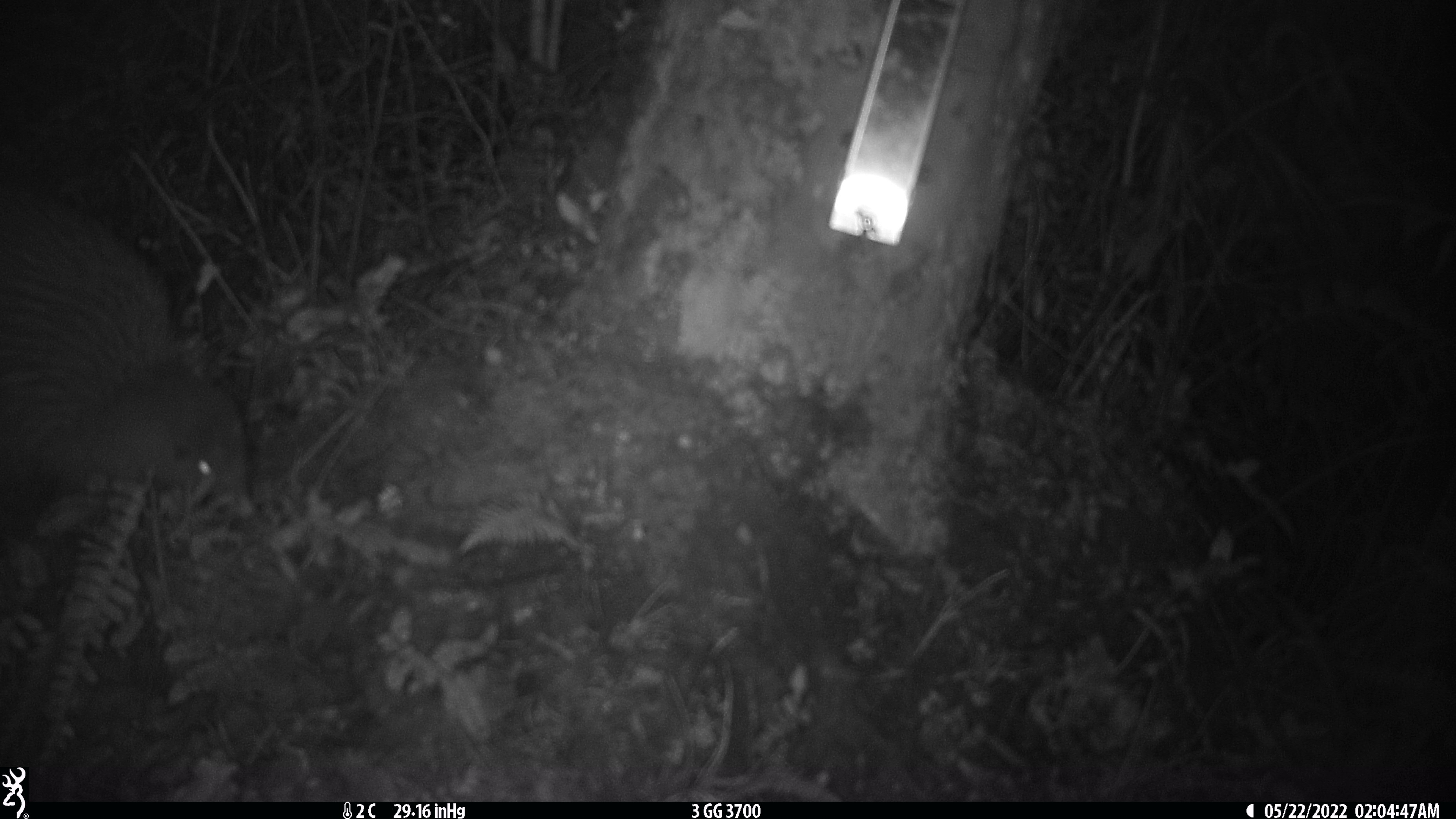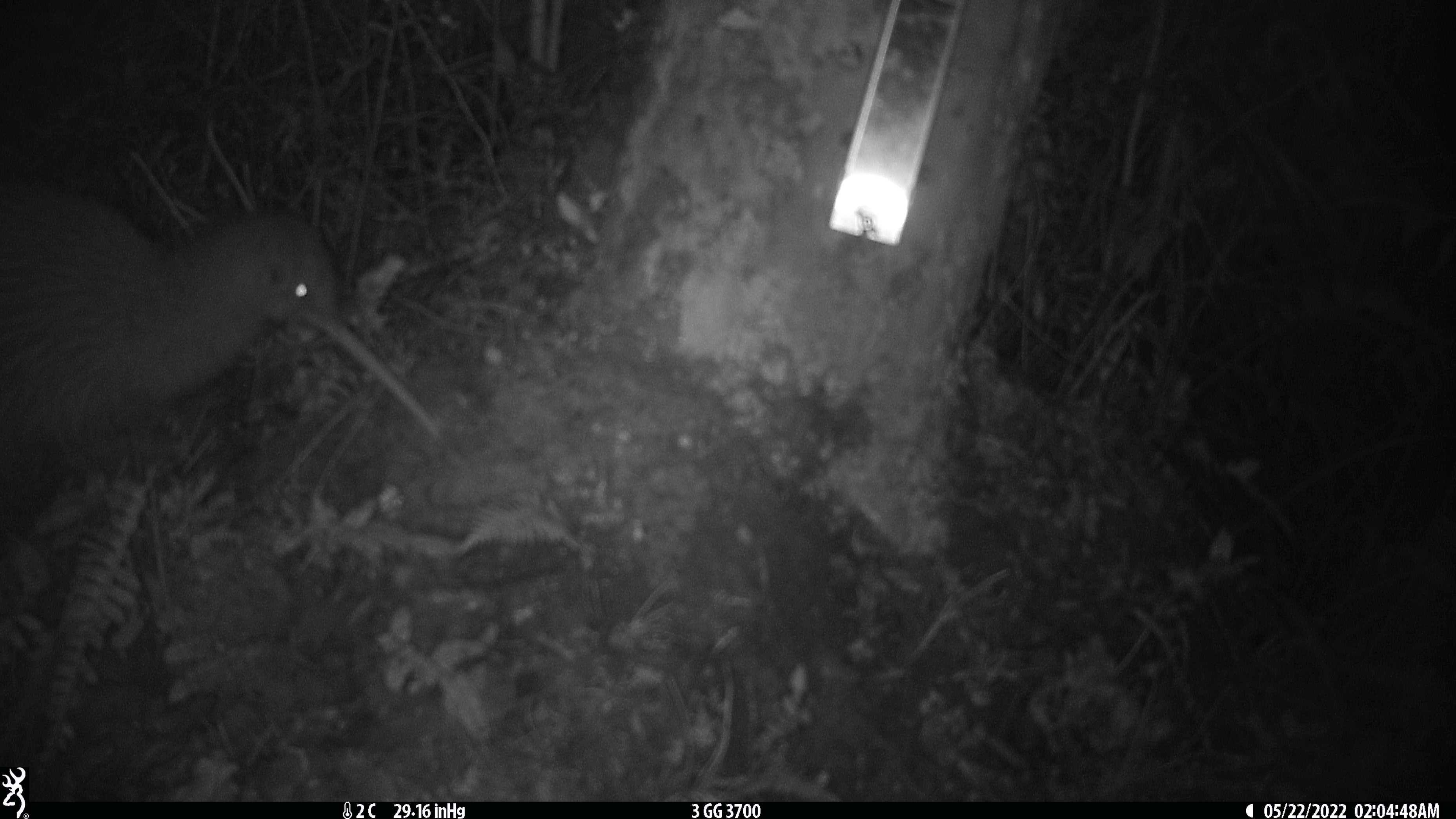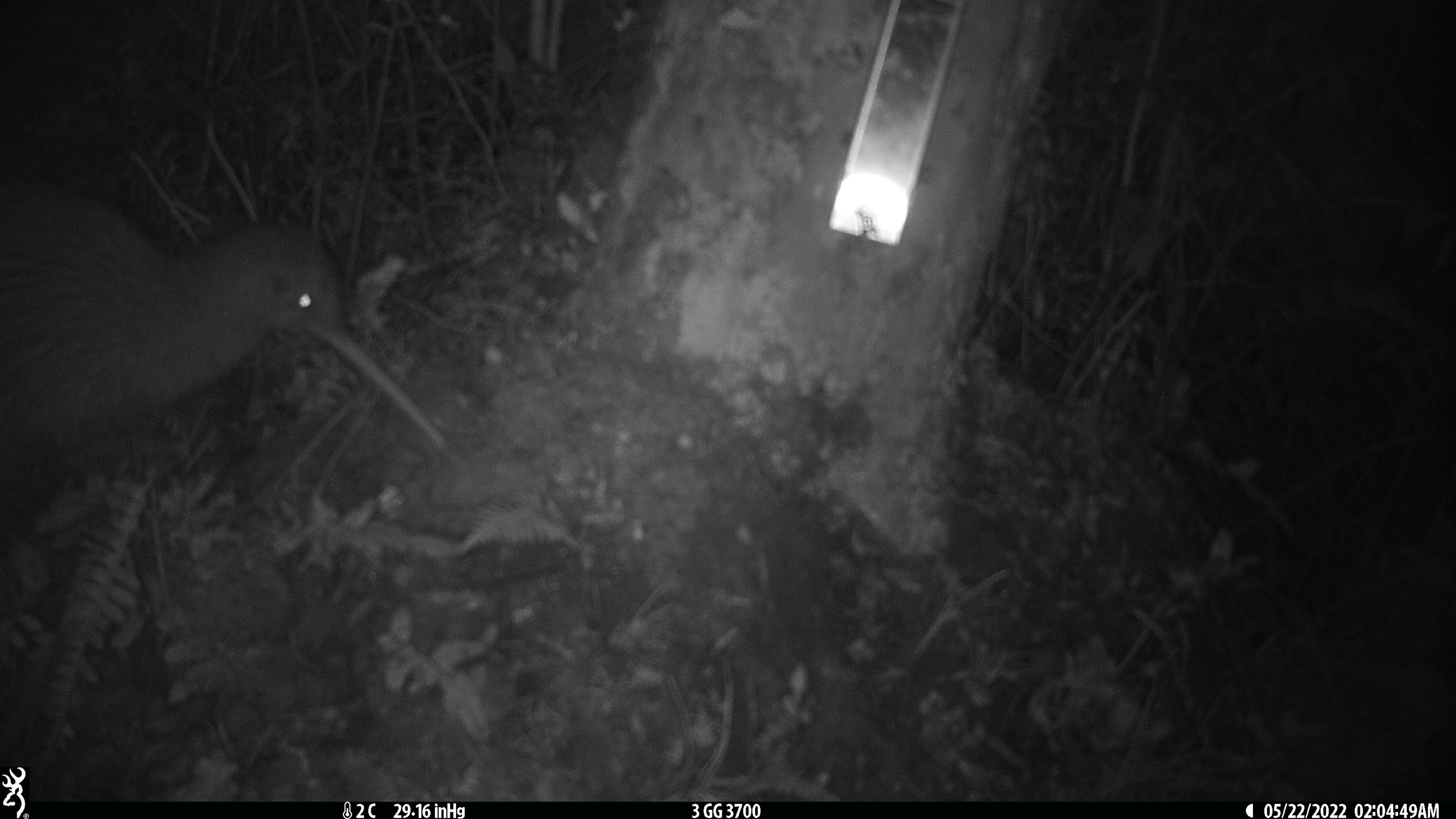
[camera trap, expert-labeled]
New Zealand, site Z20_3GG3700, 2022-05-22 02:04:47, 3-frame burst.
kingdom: Animalia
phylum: Chordata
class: Aves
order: Apterygiformes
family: Apterygidae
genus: Apteryx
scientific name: Apteryx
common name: kiwi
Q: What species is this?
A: Kiwi (Apteryx).